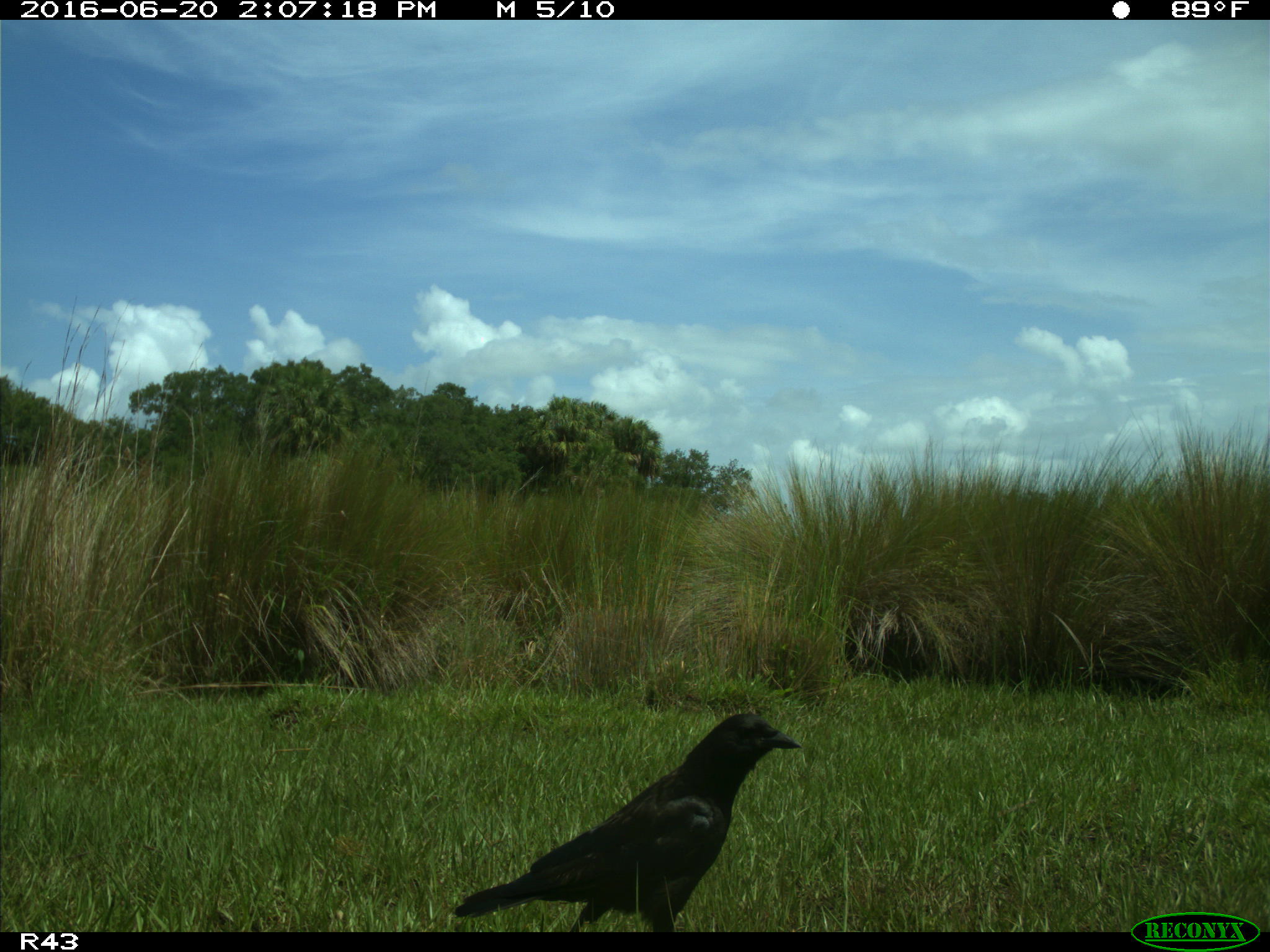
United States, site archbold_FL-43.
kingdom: Animalia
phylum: Chordata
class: Aves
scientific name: Aves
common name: birds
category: unidentified bird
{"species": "unidentified bird (birds) (Aves)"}